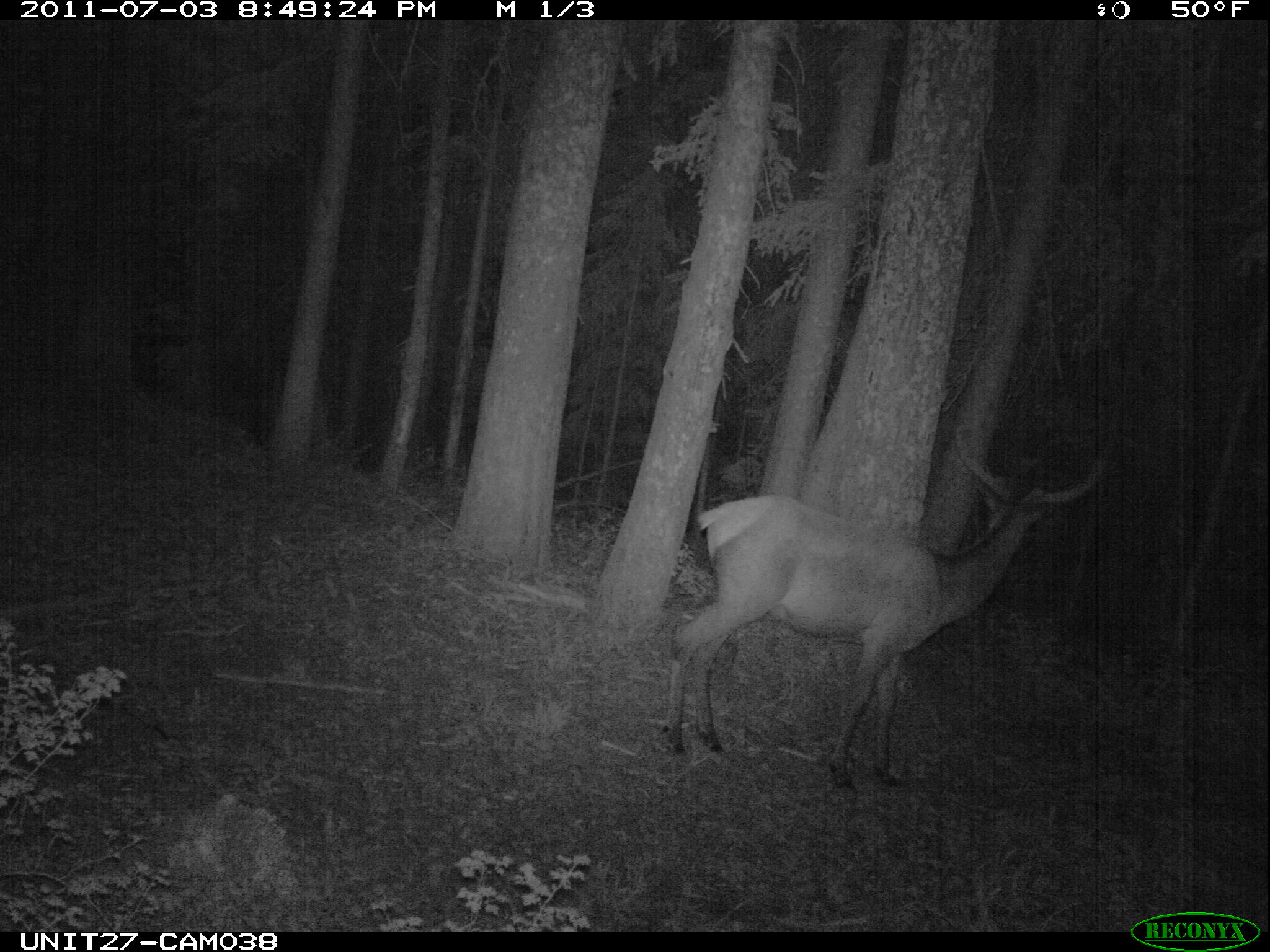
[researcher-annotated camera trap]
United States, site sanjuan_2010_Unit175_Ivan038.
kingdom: Animalia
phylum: Chordata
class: Mammalia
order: Artiodactyla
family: Cervidae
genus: Cervus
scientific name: Cervus elaphus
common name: red deer